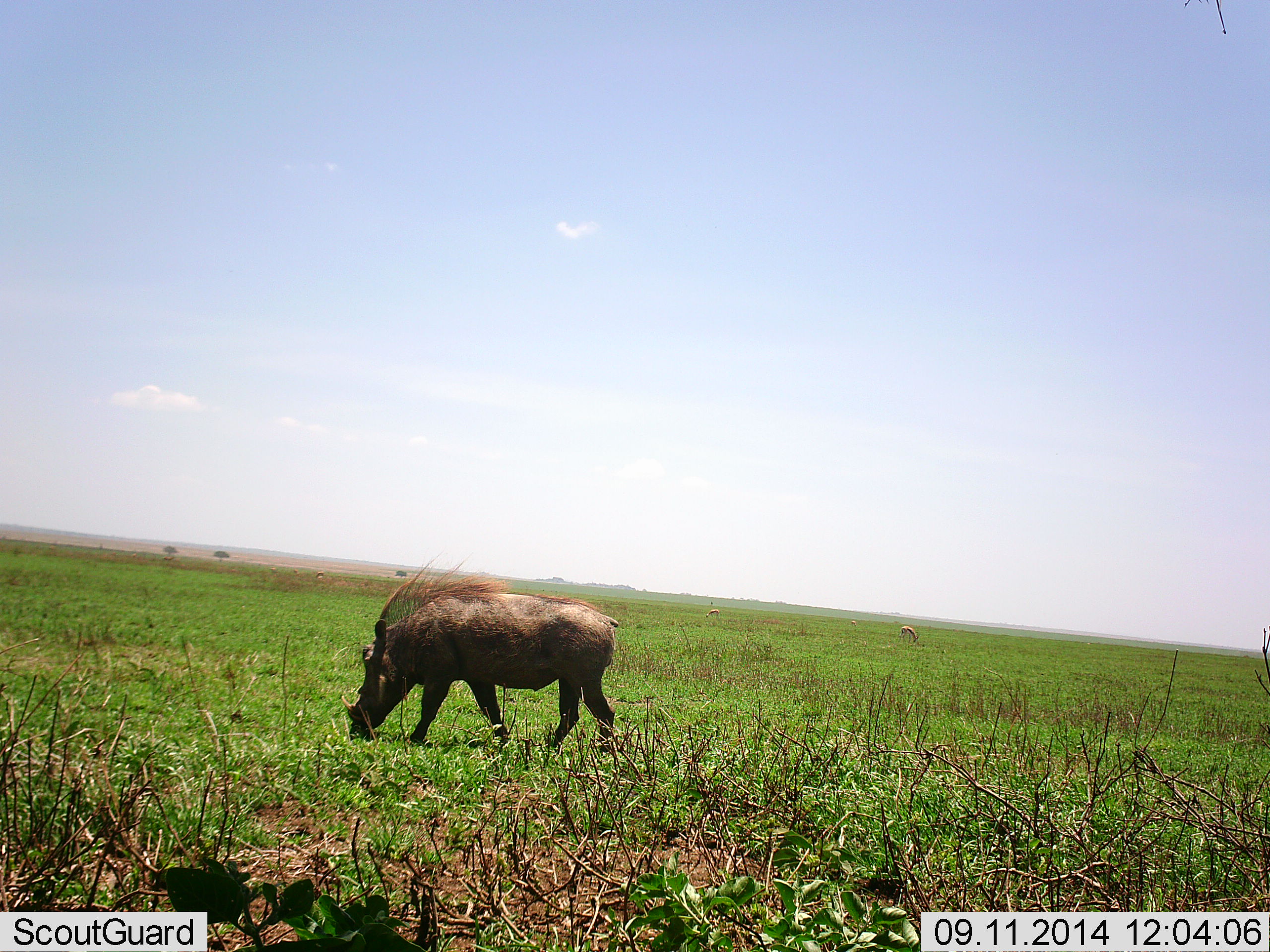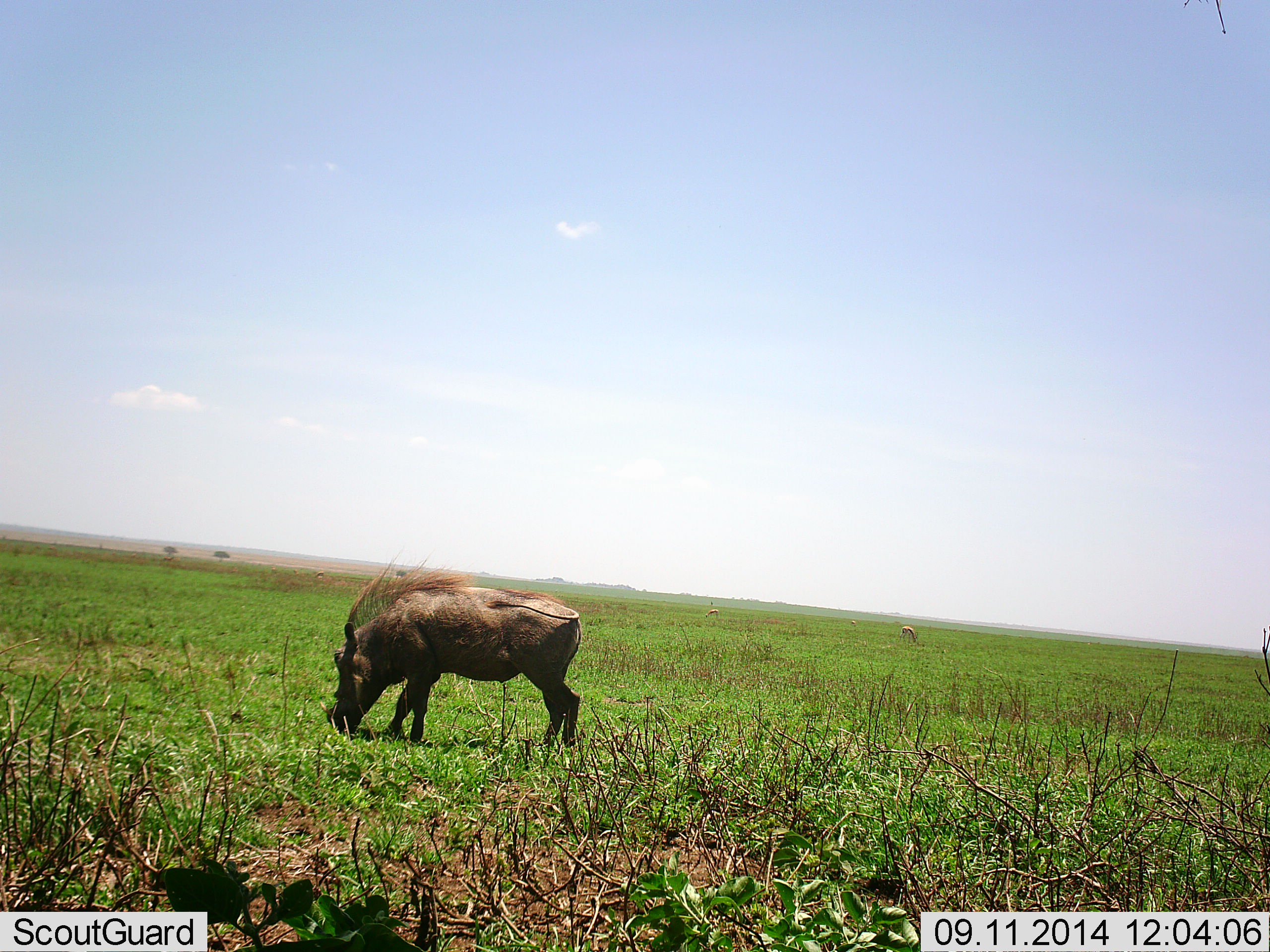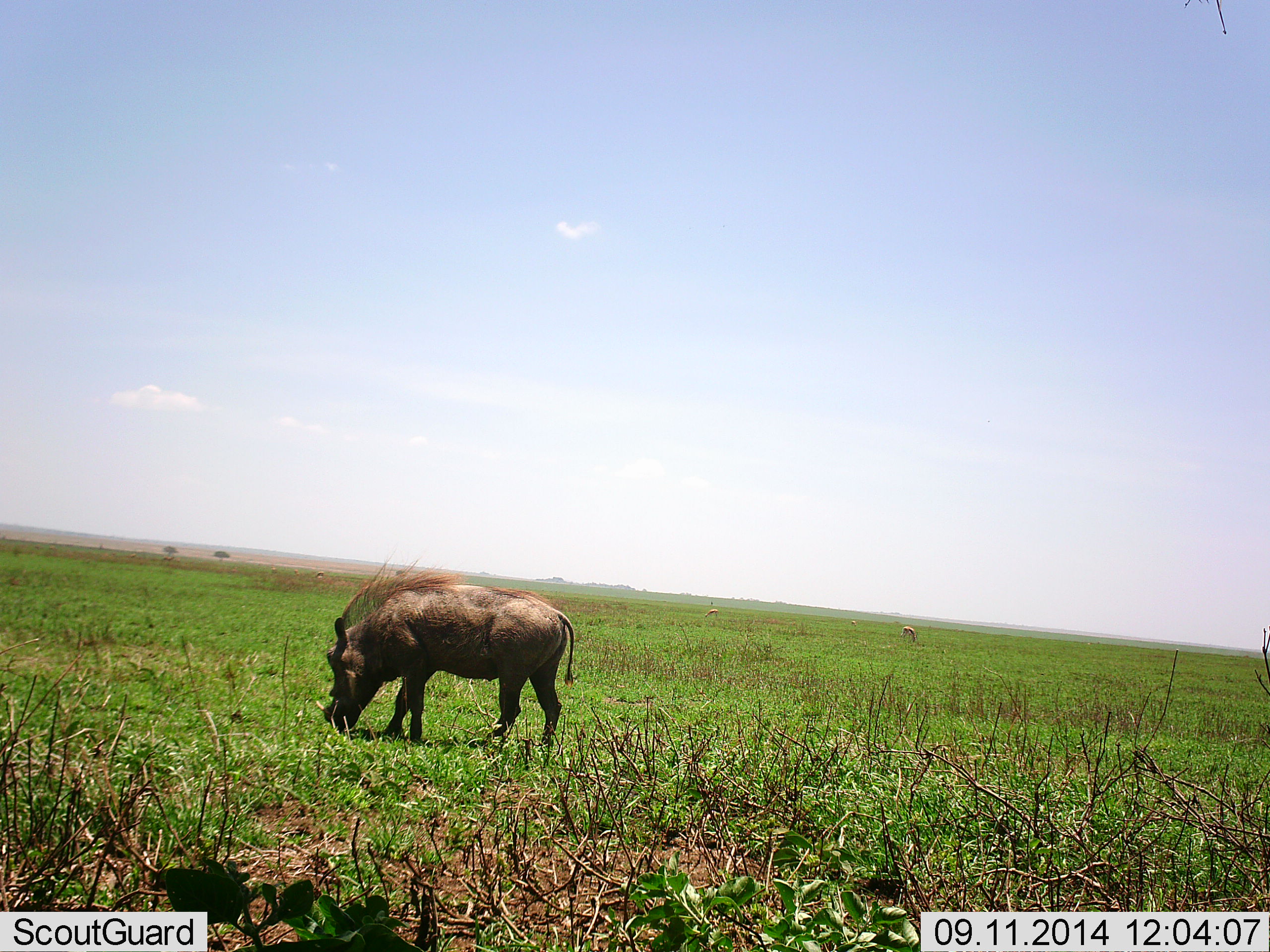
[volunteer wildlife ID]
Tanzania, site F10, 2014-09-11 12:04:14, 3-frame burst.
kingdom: Animalia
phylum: Chordata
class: Mammalia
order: Artiodactyla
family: Suidae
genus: Phacochoerus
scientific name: Phacochoerus africanus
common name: warthog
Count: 1.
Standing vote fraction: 17%.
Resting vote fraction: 0%.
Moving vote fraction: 8%.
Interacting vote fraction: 0%.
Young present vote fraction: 0%.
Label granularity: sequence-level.